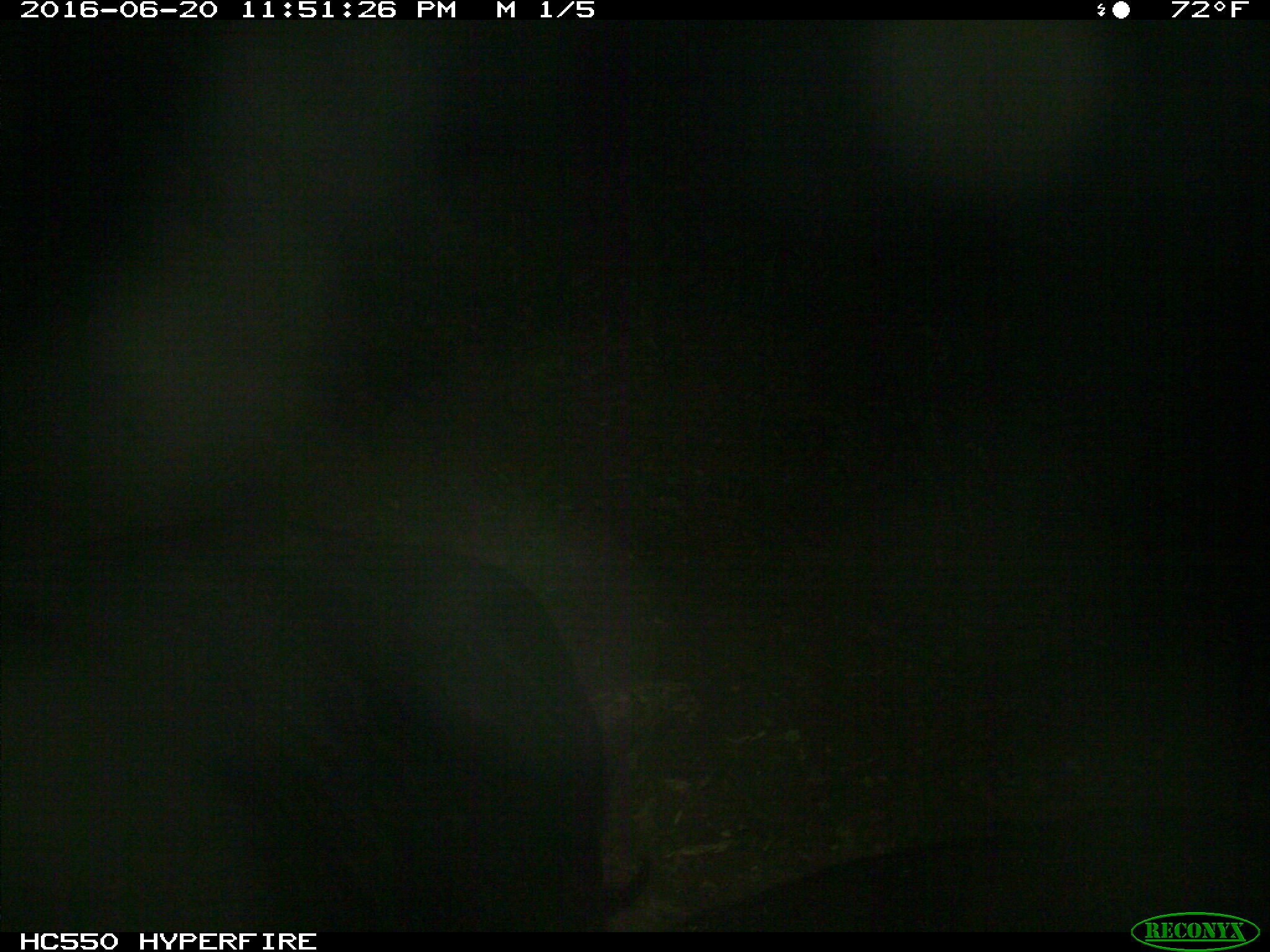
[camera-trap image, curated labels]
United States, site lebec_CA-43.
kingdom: Animalia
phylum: Chordata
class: Mammalia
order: Artiodactyla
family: Bovidae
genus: Bos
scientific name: Bos taurus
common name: domestic cow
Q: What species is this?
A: Bos taurus (domestic cow).